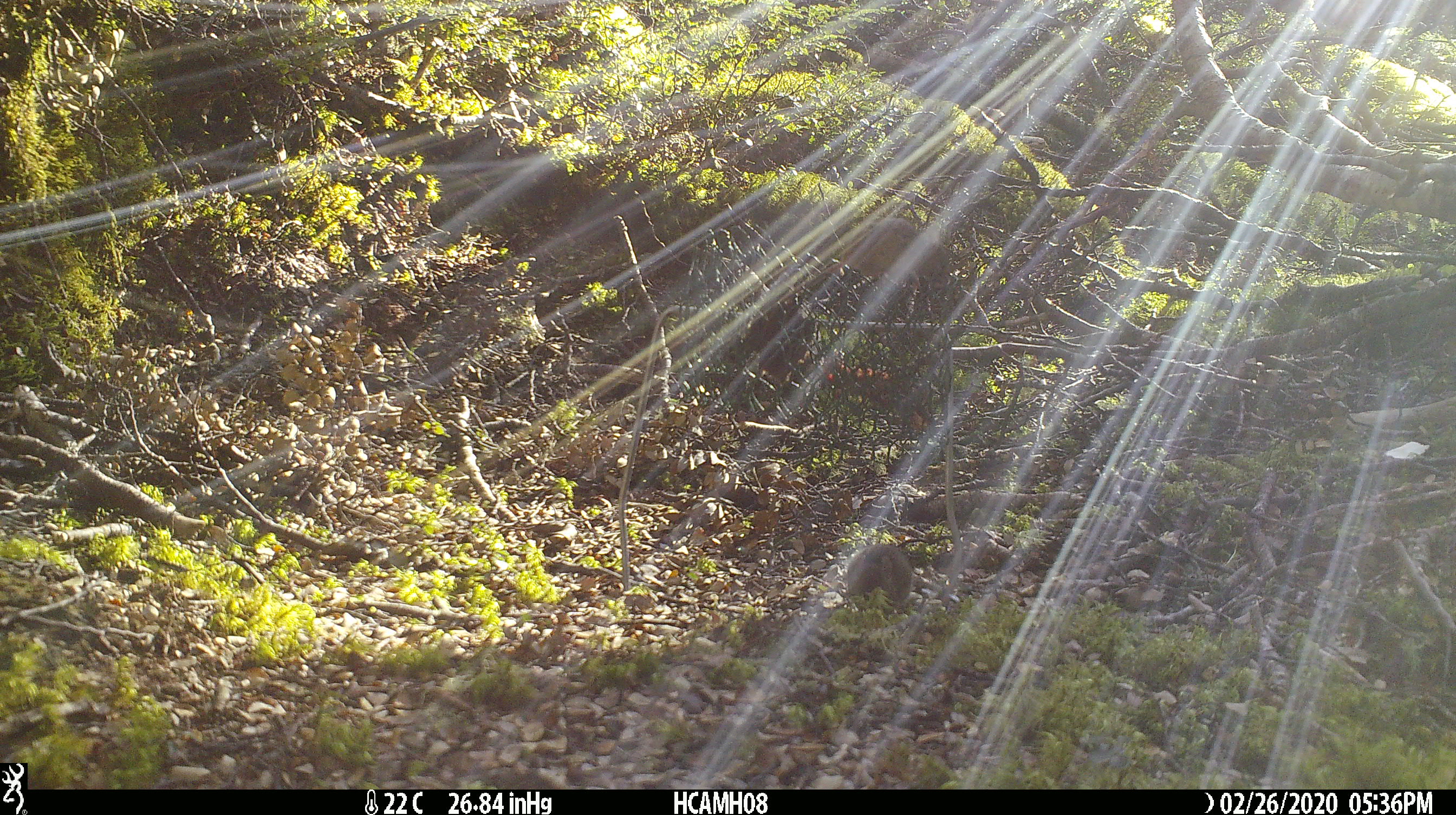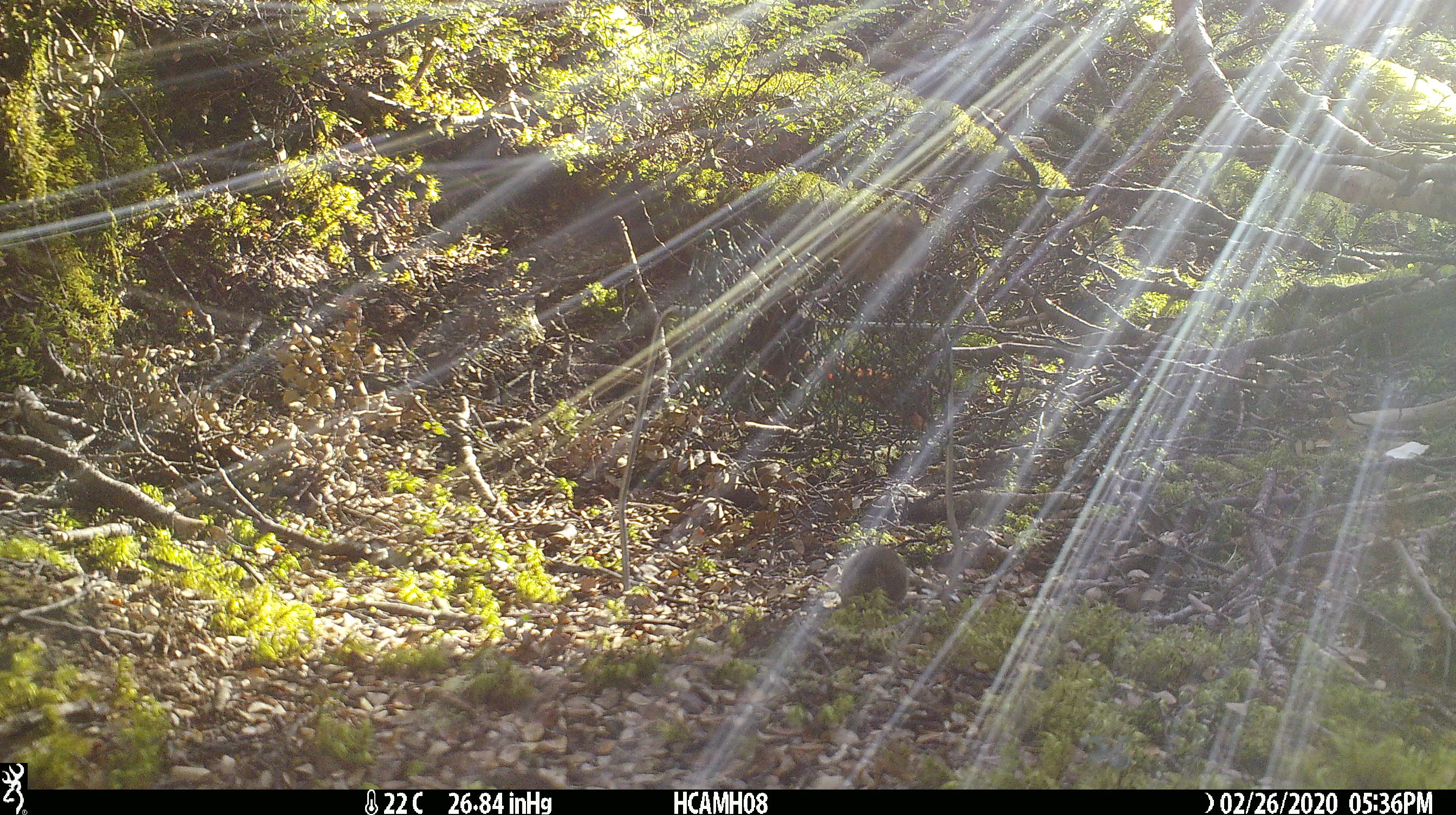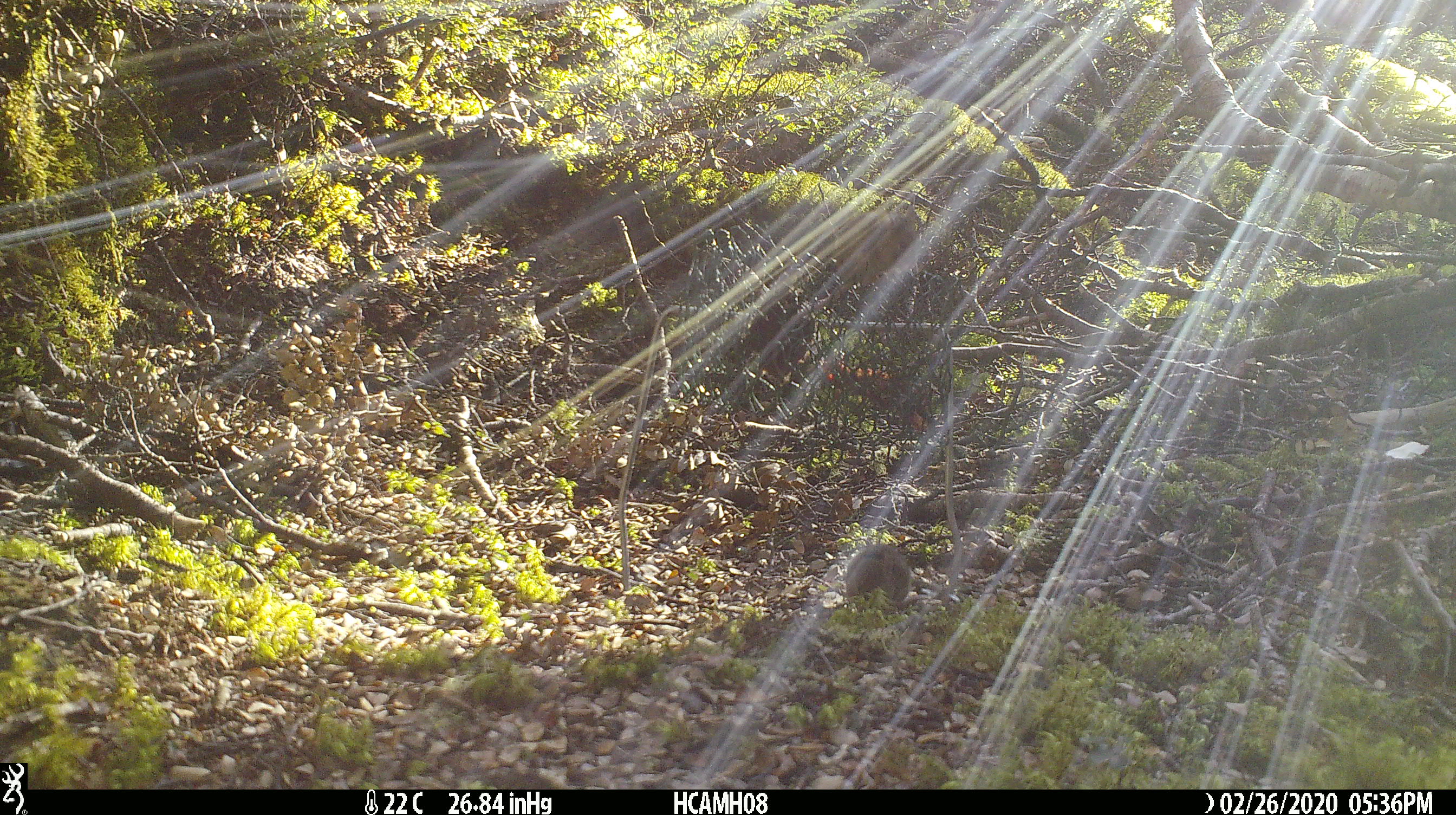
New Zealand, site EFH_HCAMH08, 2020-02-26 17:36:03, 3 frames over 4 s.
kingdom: Animalia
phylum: Chordata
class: Mammalia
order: Rodentia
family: Muridae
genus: Mus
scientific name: Mus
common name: mouse